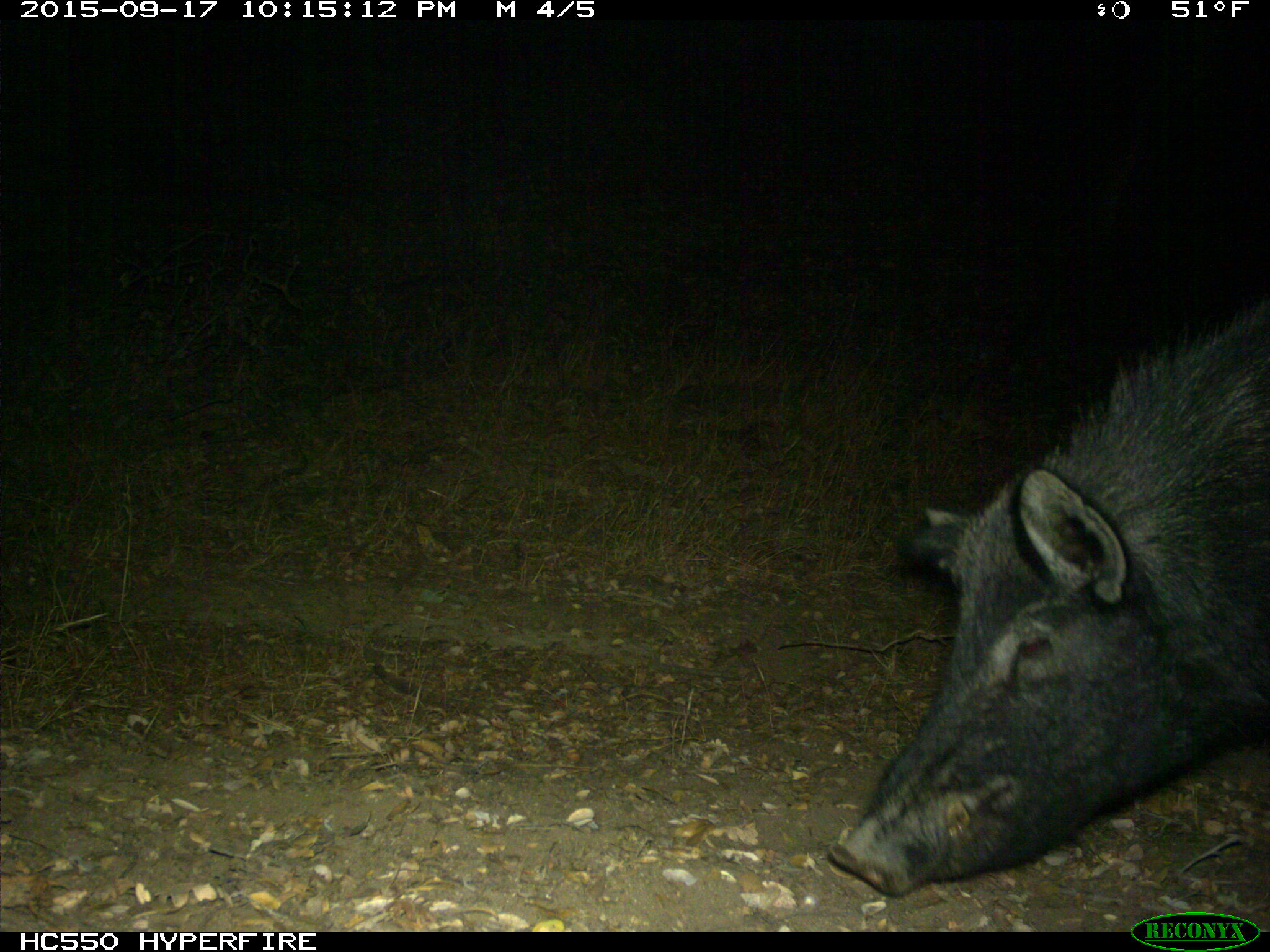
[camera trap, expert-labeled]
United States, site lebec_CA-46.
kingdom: Animalia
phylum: Chordata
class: Mammalia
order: Artiodactyla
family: Suidae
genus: Sus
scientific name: Sus scrofa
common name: wild boar